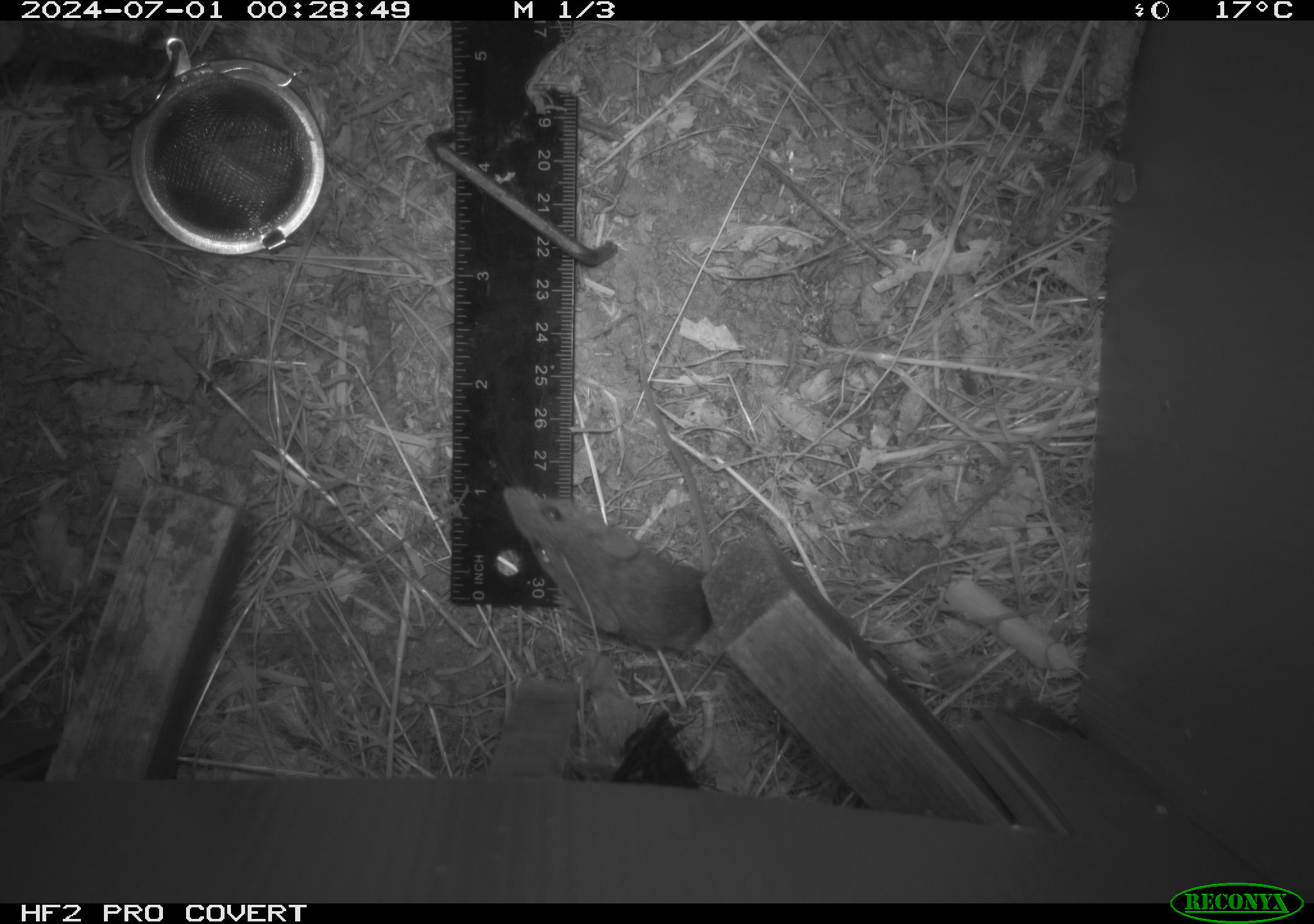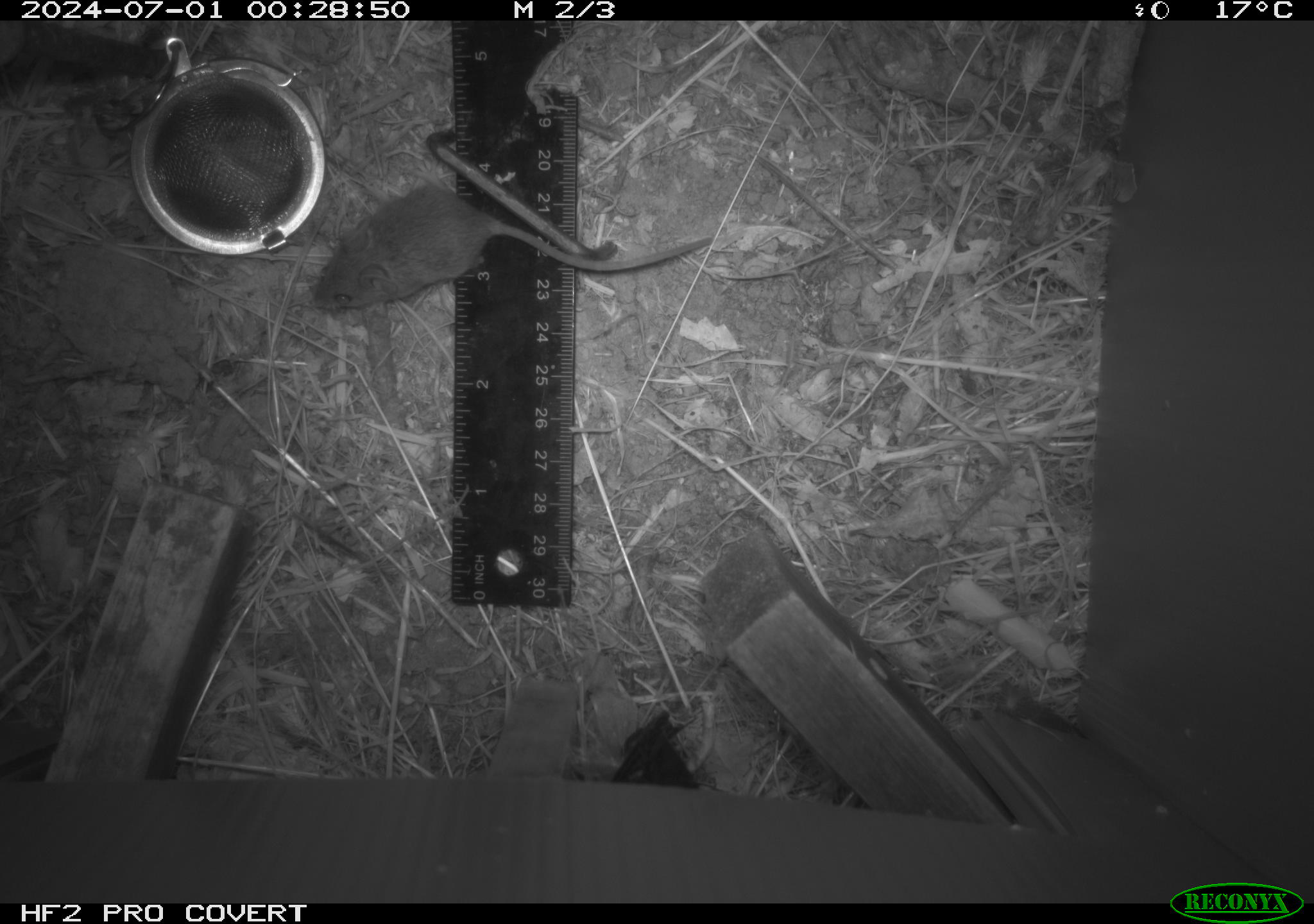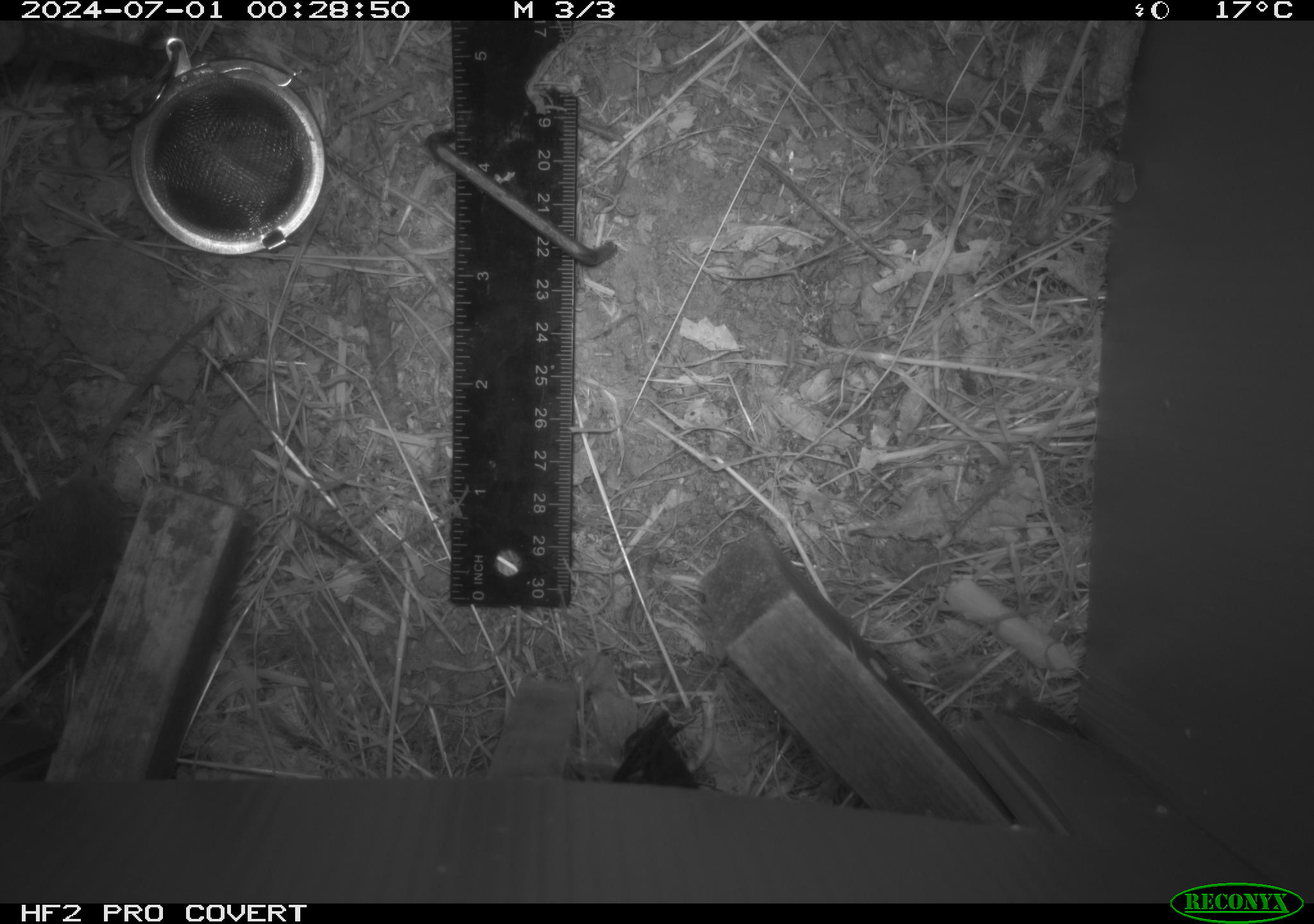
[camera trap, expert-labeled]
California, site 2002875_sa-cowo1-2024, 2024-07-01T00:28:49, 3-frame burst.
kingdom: Animalia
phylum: Chordata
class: Mammalia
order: Rodentia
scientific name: Rodentia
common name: mouse species